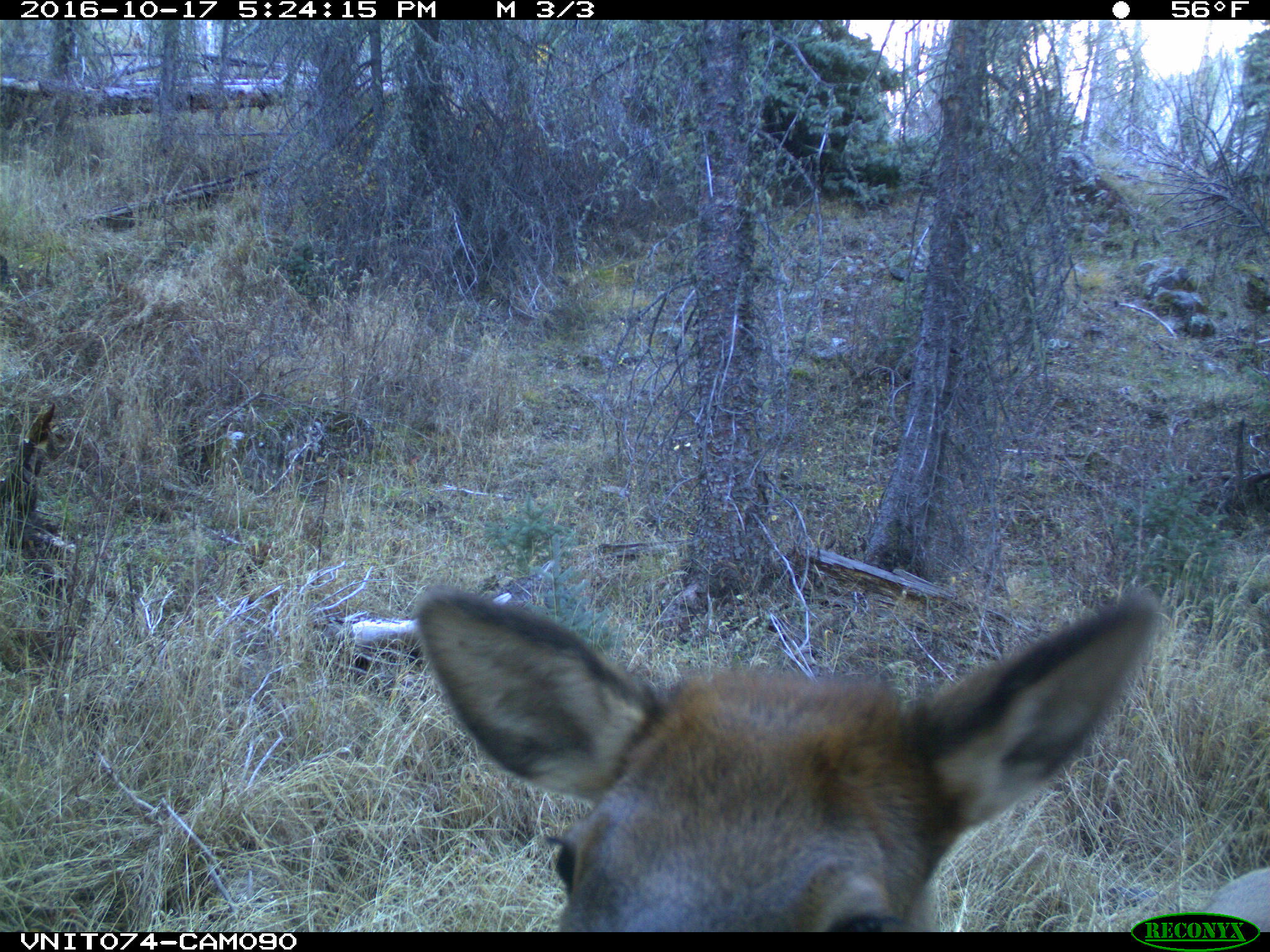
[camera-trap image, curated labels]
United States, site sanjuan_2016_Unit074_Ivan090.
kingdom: Animalia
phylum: Chordata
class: Mammalia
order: Artiodactyla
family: Cervidae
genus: Cervus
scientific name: Cervus elaphus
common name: red deer